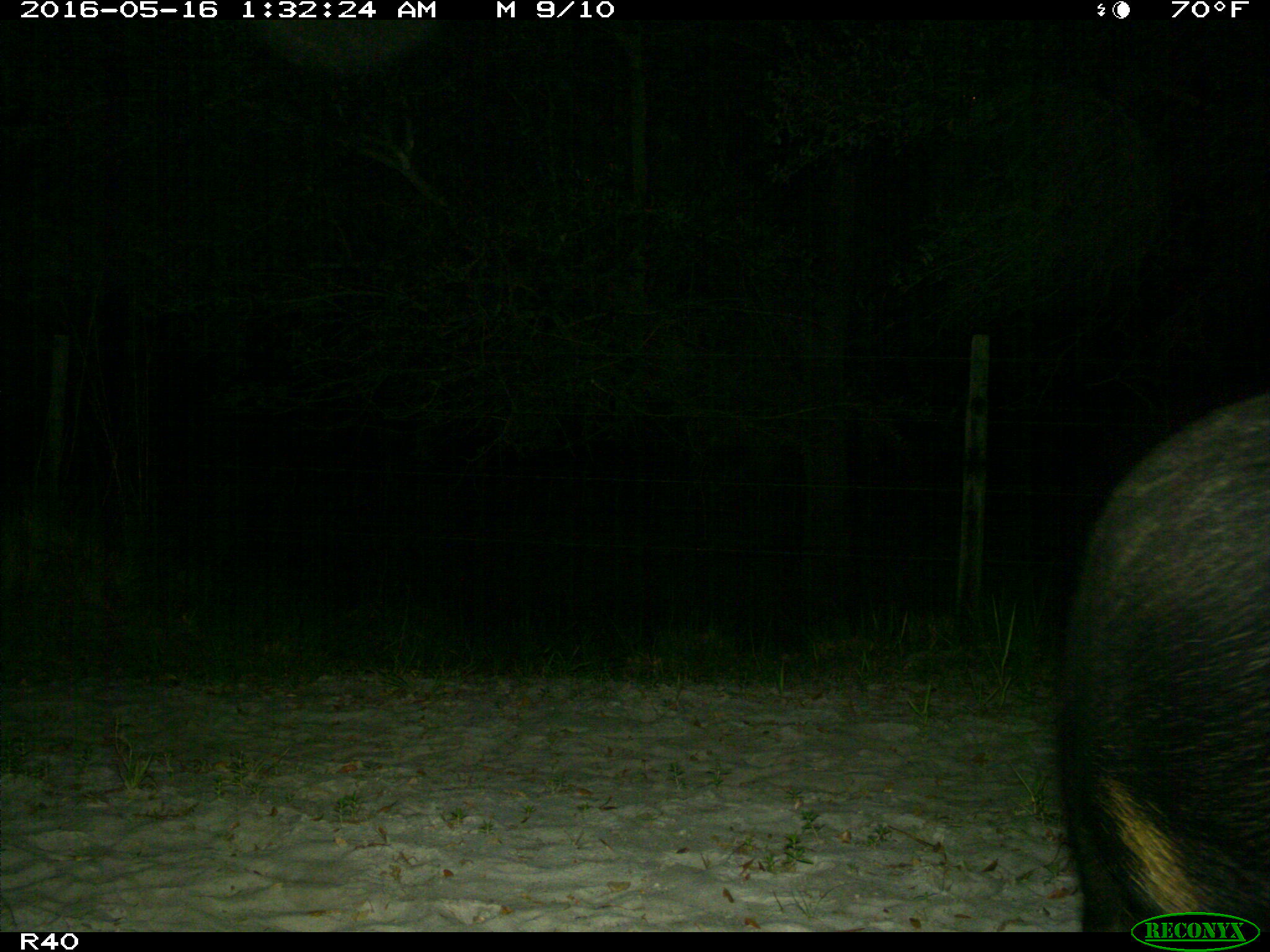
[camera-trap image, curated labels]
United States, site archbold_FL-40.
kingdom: Animalia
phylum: Chordata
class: Mammalia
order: Artiodactyla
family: Suidae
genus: Sus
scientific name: Sus scrofa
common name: wild boar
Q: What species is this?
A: Sus scrofa (wild boar).